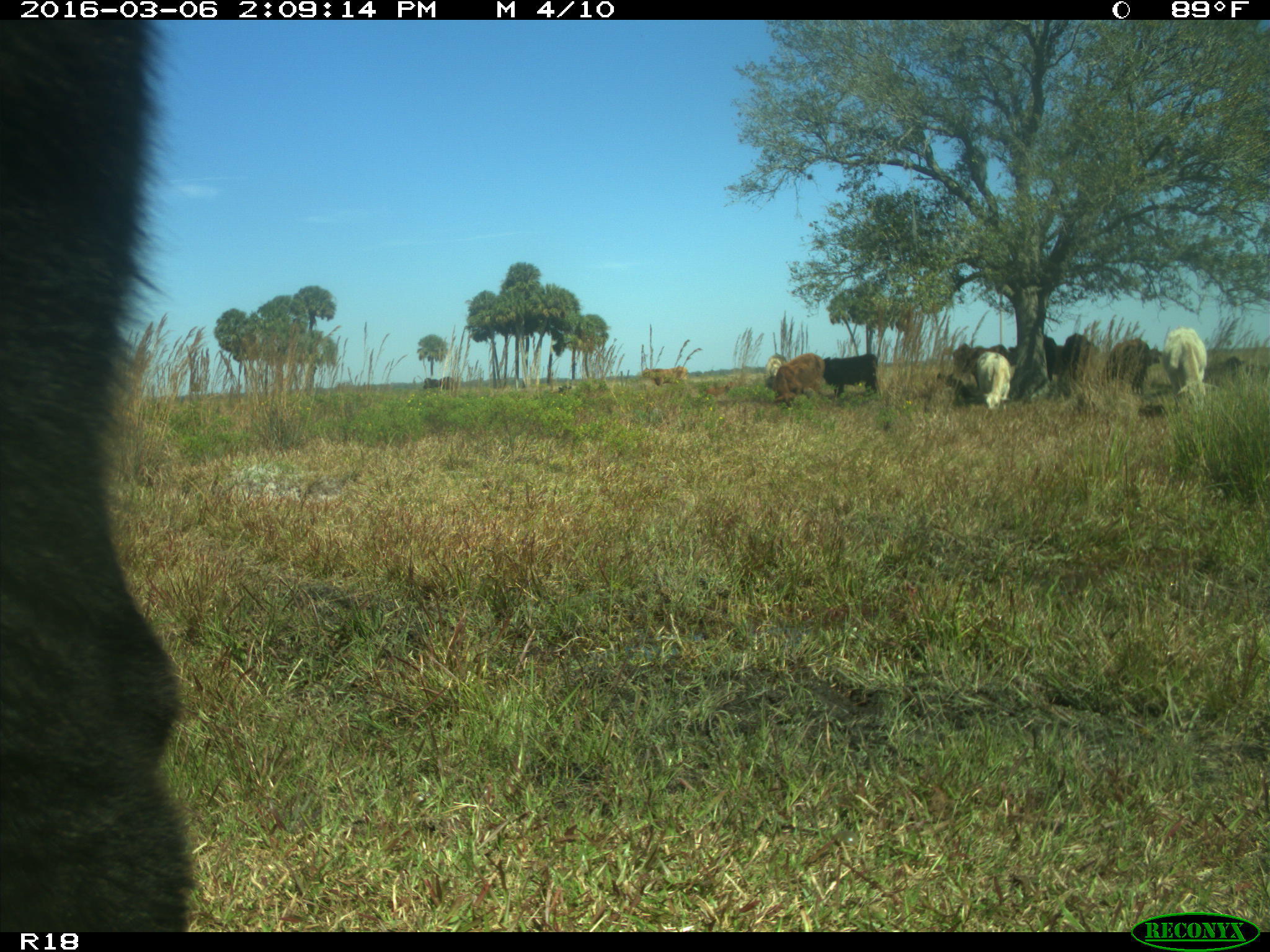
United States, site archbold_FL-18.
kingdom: Animalia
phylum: Chordata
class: Mammalia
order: Artiodactyla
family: Bovidae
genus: Bos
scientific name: Bos taurus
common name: domestic cow